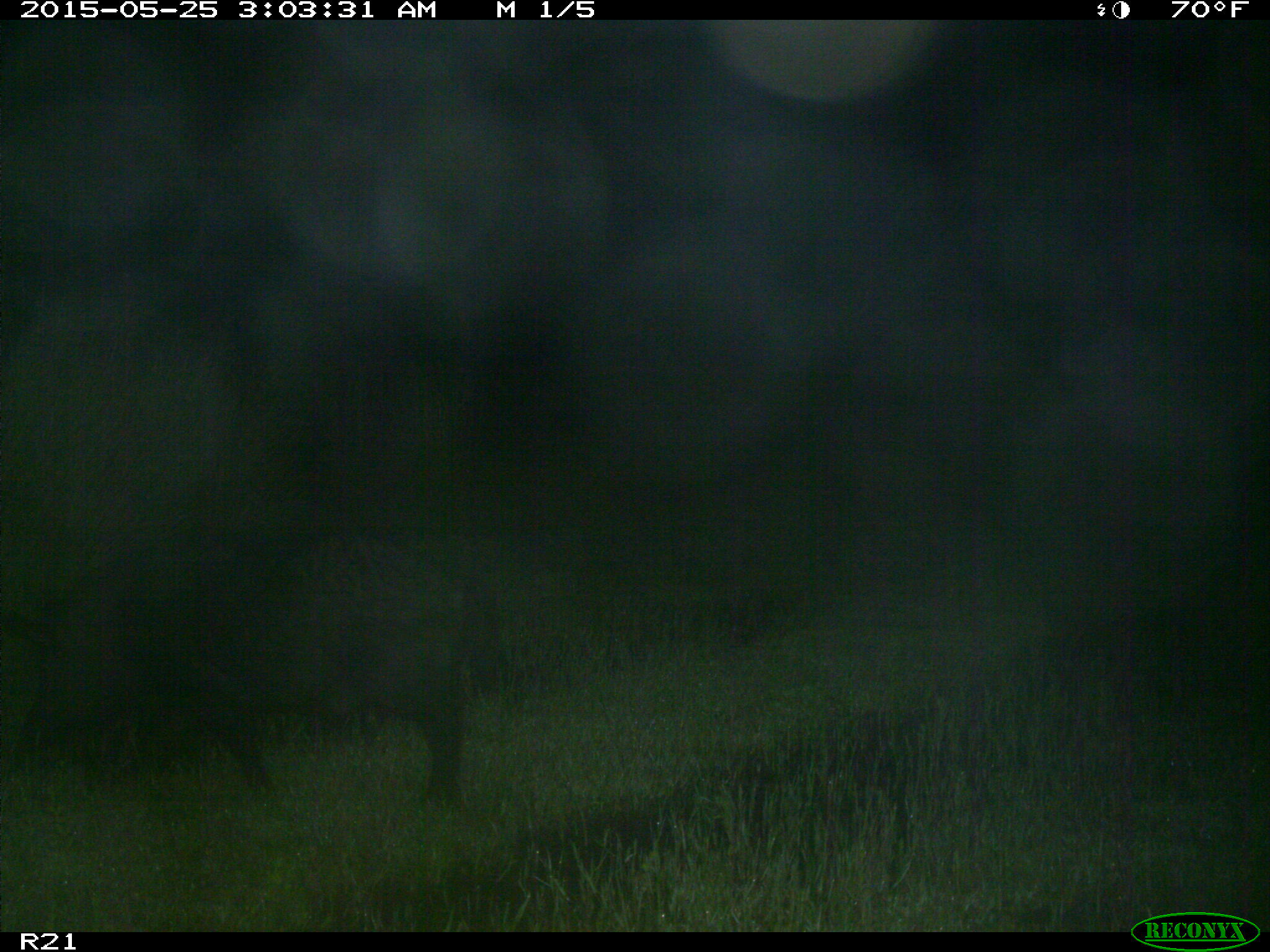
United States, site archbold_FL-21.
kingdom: Animalia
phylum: Chordata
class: Mammalia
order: Artiodactyla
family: Suidae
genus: Sus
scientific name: Sus scrofa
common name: wild boar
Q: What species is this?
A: Sus scrofa (wild boar).